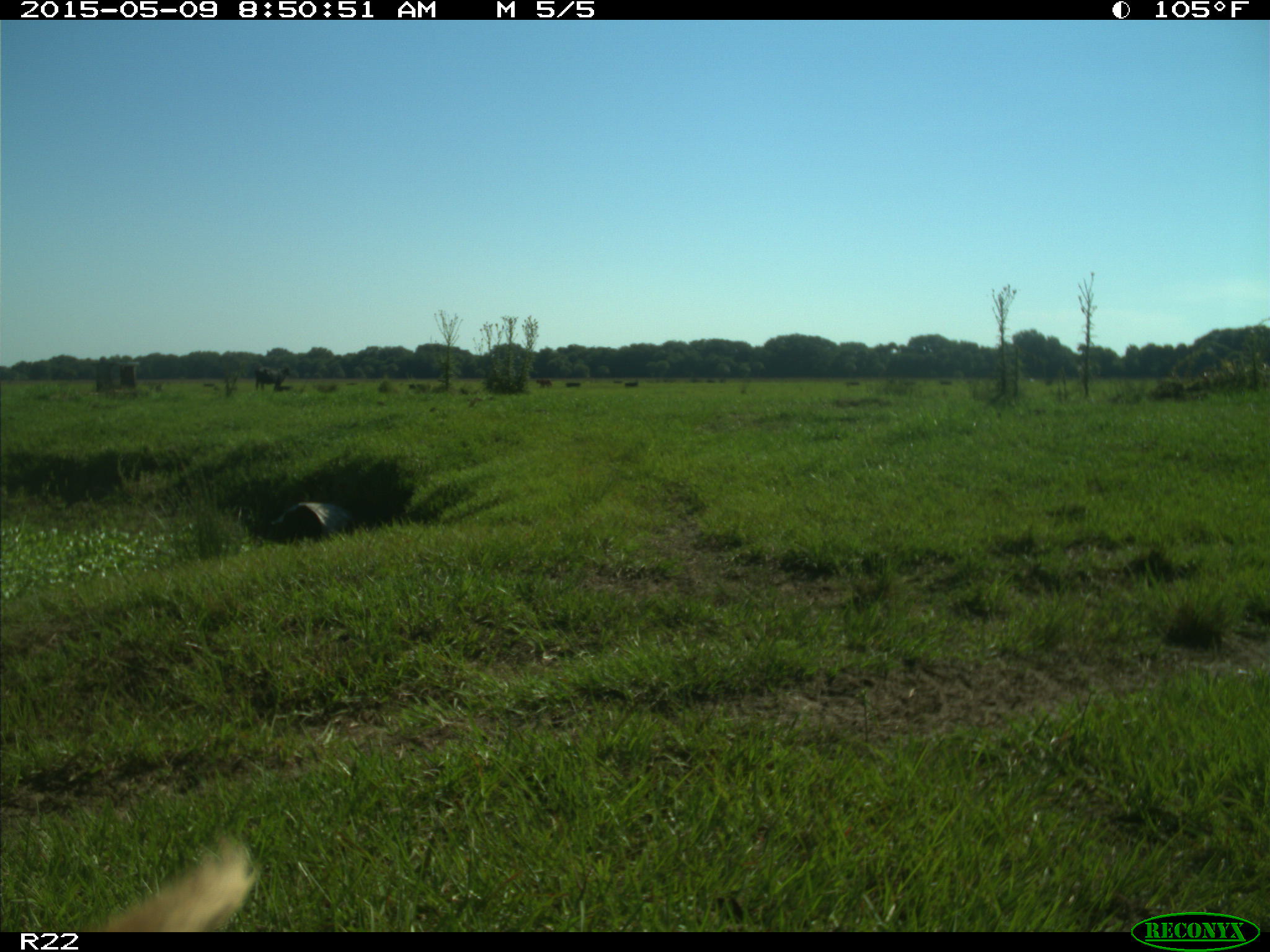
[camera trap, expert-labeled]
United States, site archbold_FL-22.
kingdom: Animalia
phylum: Chordata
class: Mammalia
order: Artiodactyla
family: Bovidae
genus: Bos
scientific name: Bos taurus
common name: domestic cow